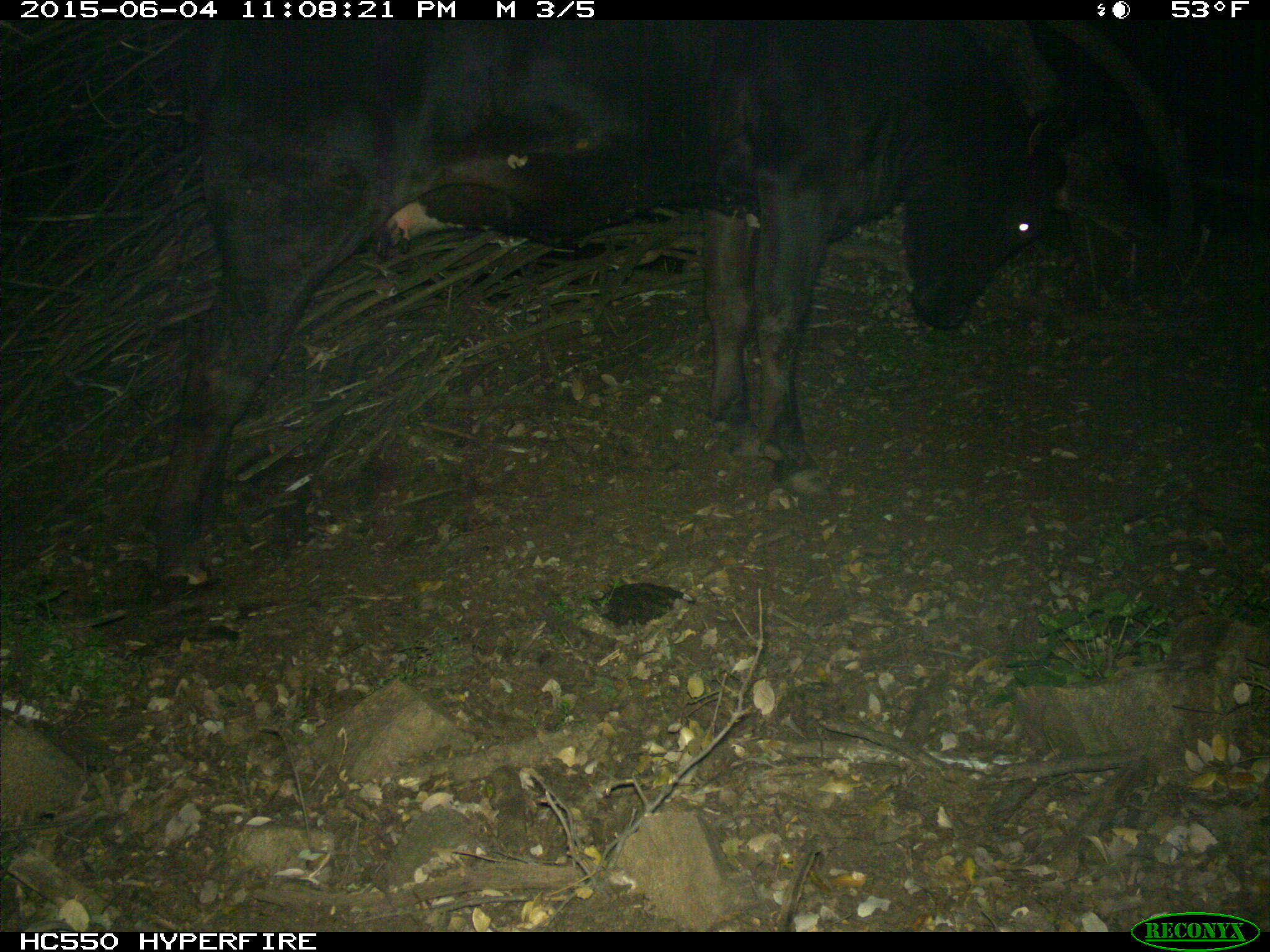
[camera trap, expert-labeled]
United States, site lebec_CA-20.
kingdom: Animalia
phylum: Chordata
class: Mammalia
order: Artiodactyla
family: Bovidae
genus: Bos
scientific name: Bos taurus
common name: domestic cow